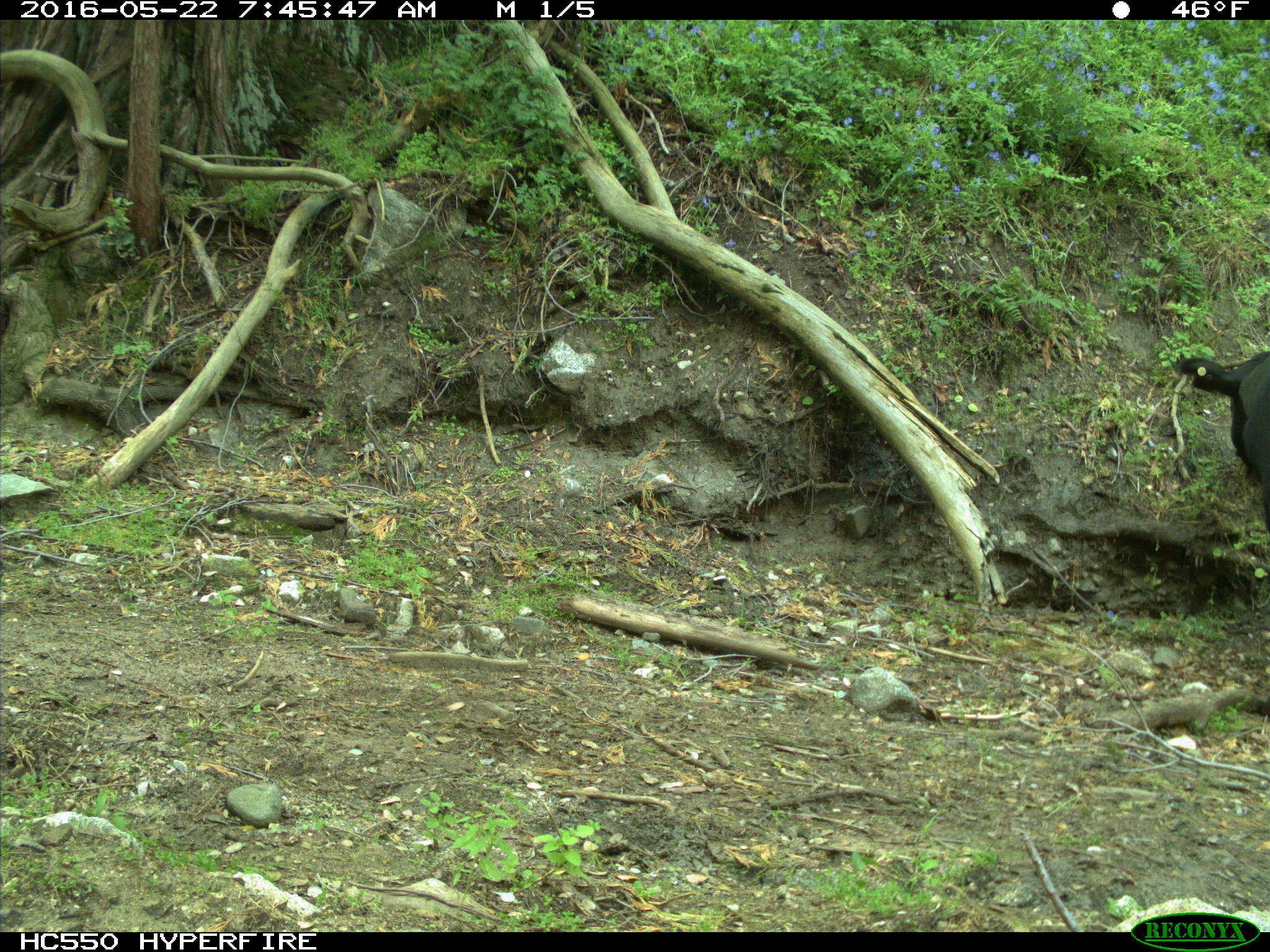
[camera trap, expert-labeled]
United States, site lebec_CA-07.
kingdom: Animalia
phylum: Chordata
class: Mammalia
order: Artiodactyla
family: Bovidae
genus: Bos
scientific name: Bos taurus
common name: domestic cow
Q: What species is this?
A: Bos taurus (domestic cow).